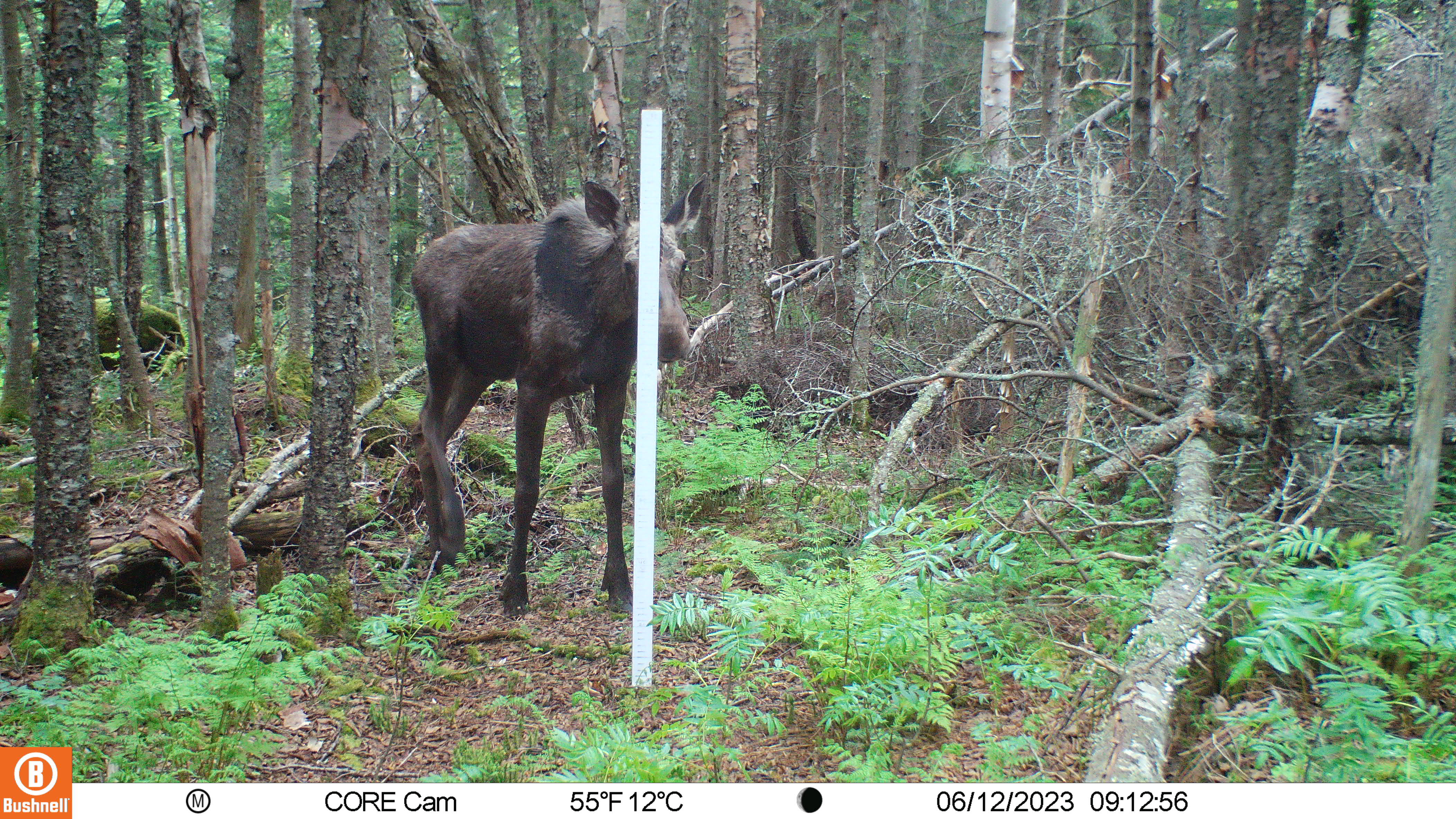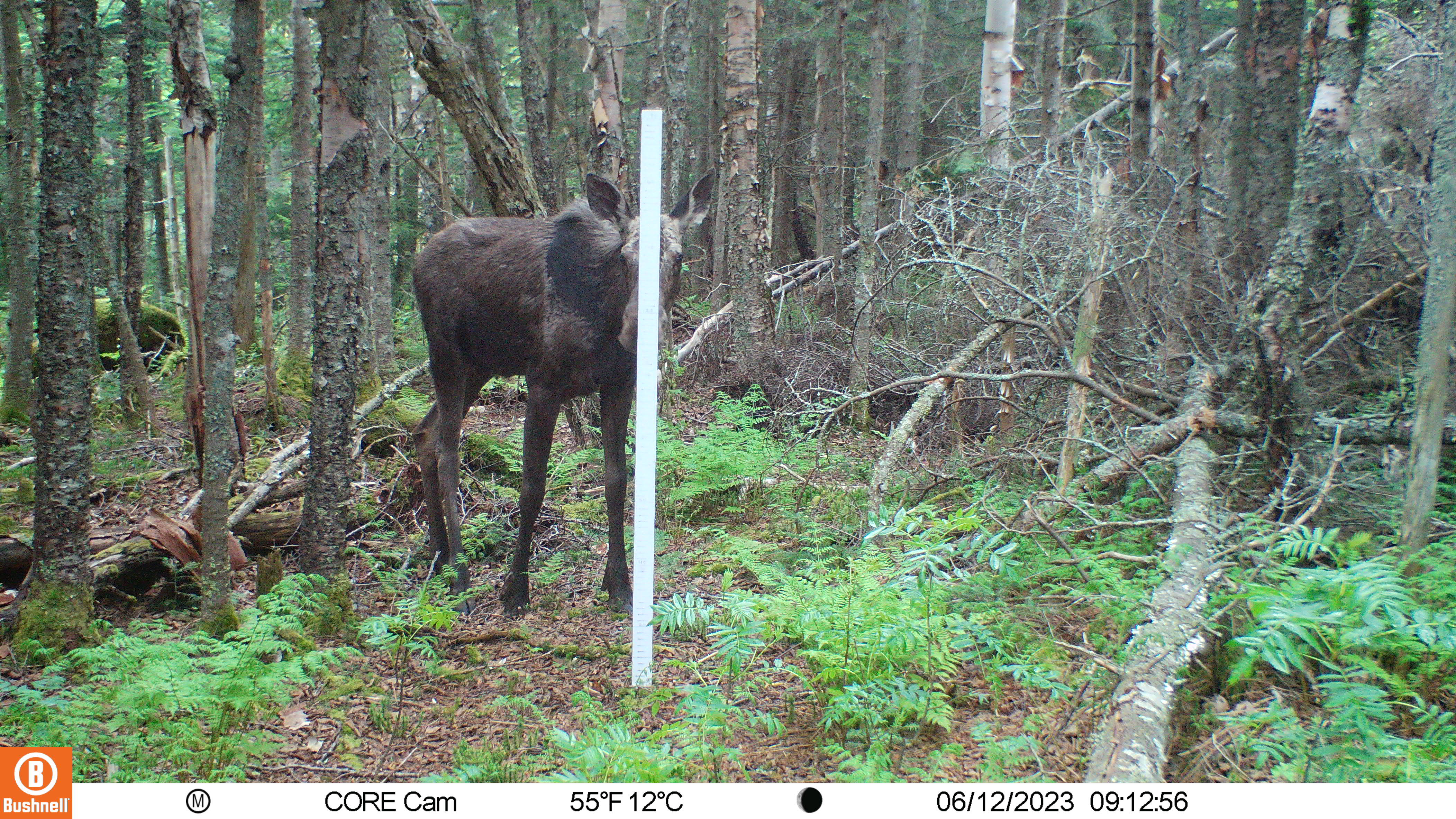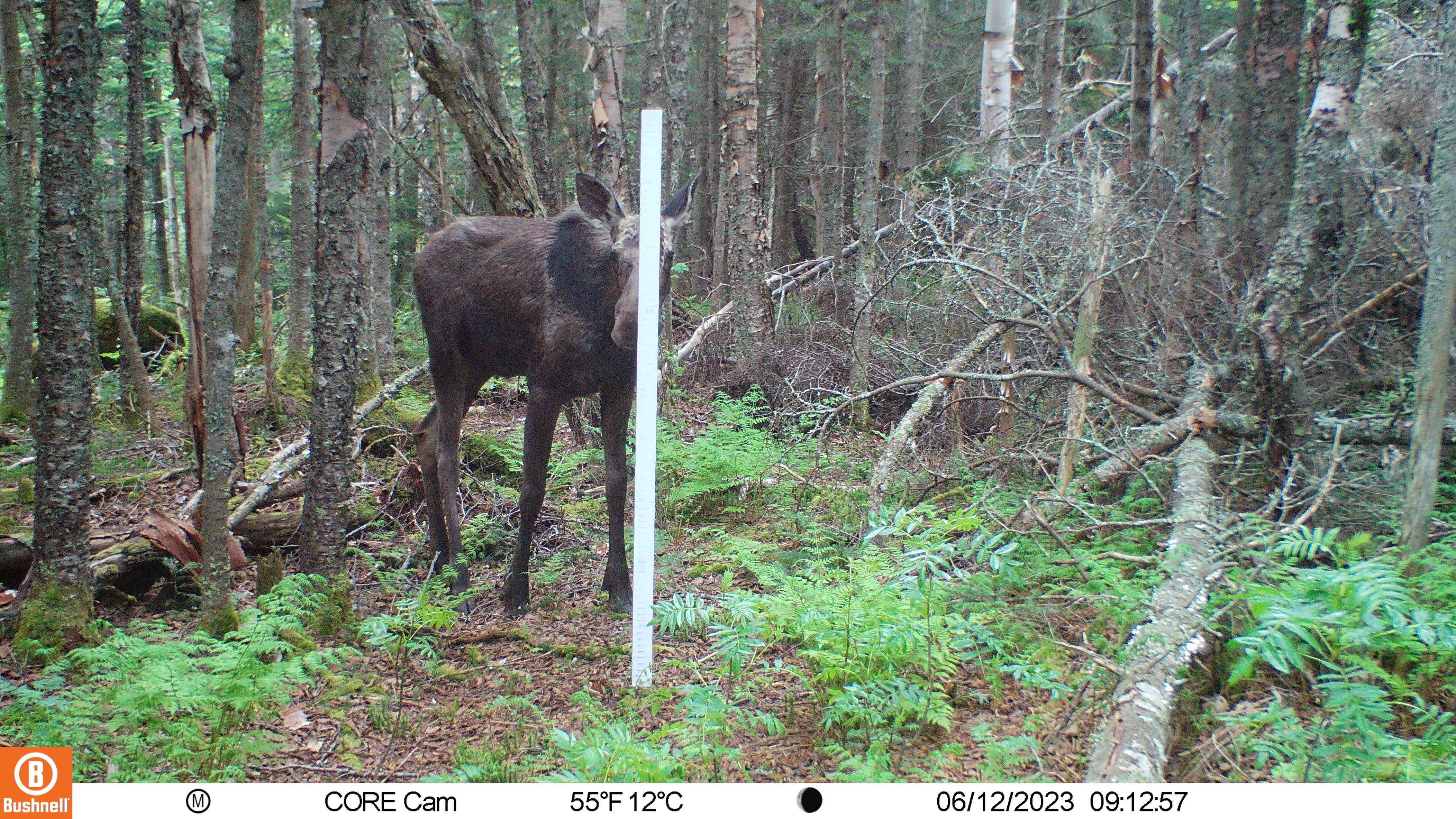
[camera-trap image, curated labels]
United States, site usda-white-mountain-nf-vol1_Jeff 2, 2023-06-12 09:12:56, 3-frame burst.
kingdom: Animalia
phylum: Chordata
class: Mammalia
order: Artiodactyla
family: Cervidae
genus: Alces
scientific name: Alces alces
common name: moose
Moose (Alces alces).